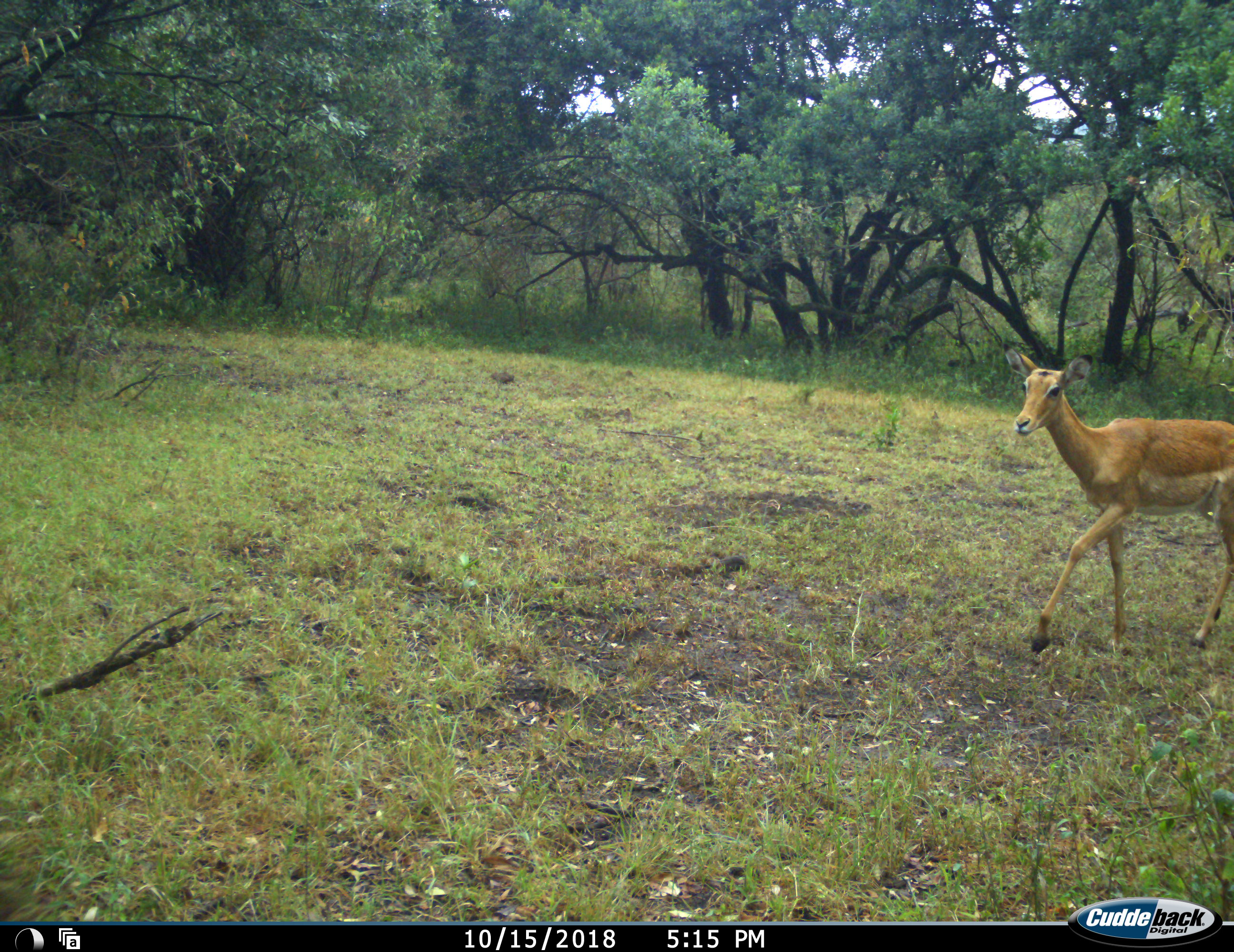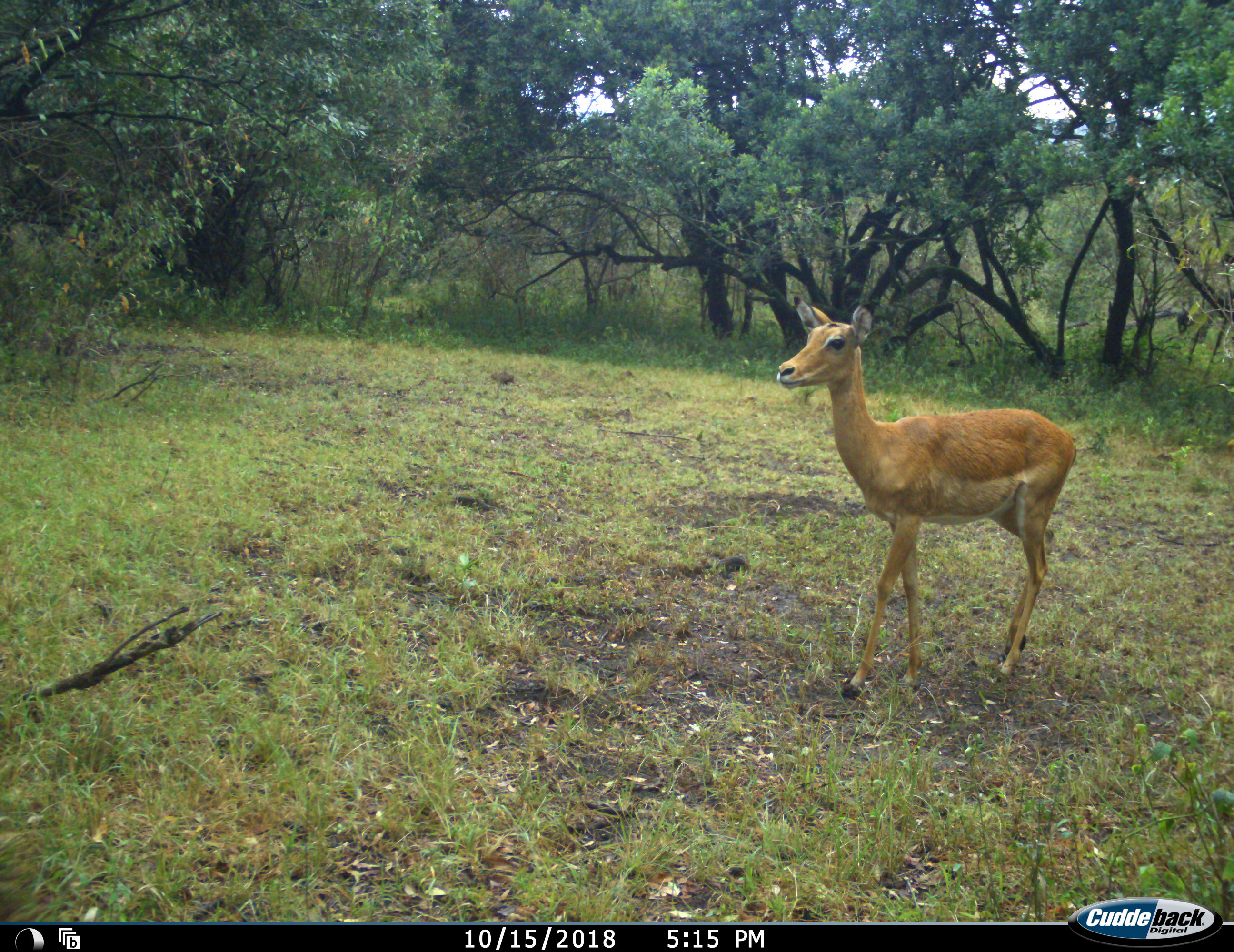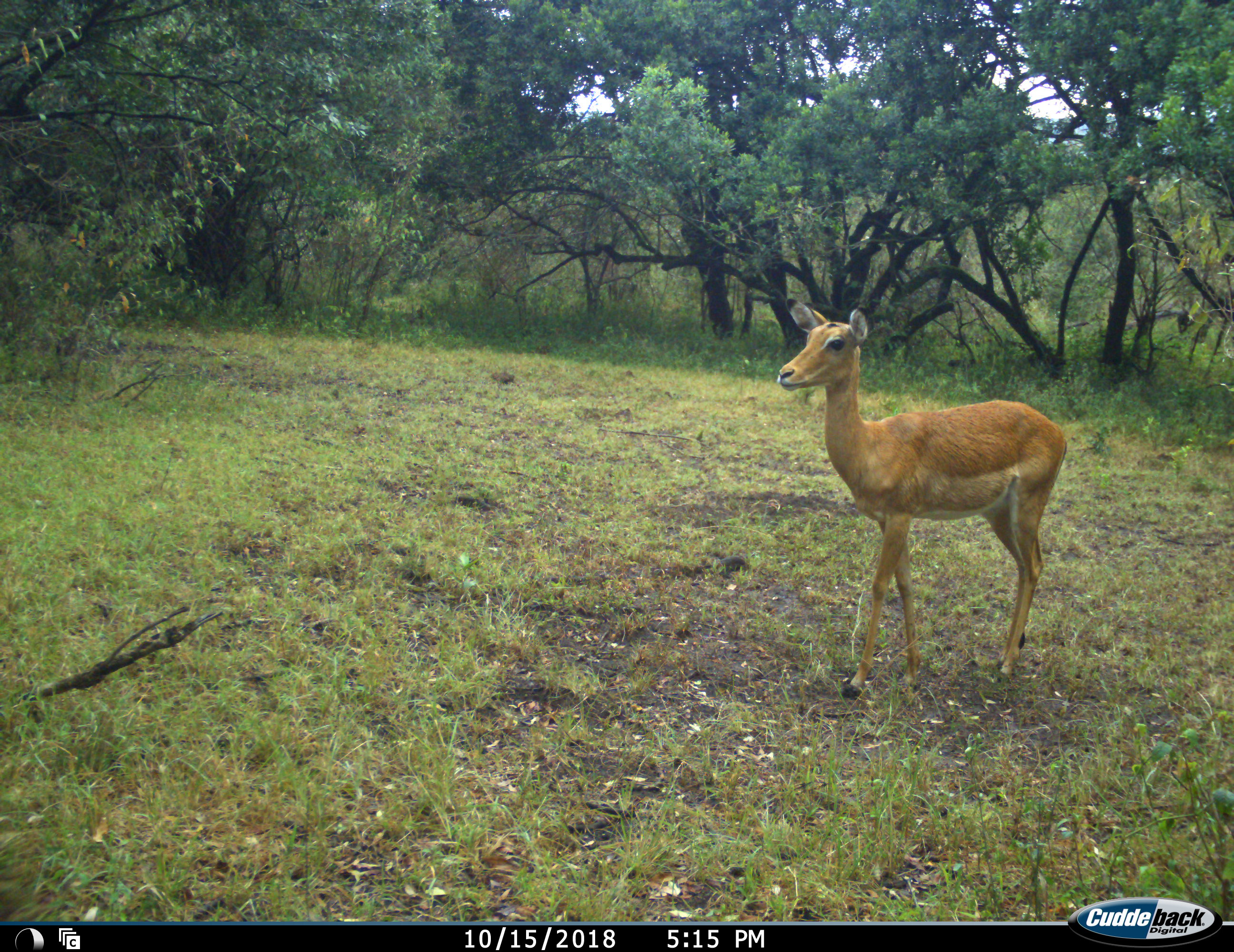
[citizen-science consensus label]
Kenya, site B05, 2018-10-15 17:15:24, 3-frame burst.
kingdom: Animalia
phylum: Chordata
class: Mammalia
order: Artiodactyla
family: Bovidae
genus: Aepyceros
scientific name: Aepyceros melampus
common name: impala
Impala (Aepyceros melampus), count 1. Behavior (volunteer vote fractions): standing 44%, resting 0%, moving 89%, interacting 0%. Young present (vote fraction): 11%. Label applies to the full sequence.